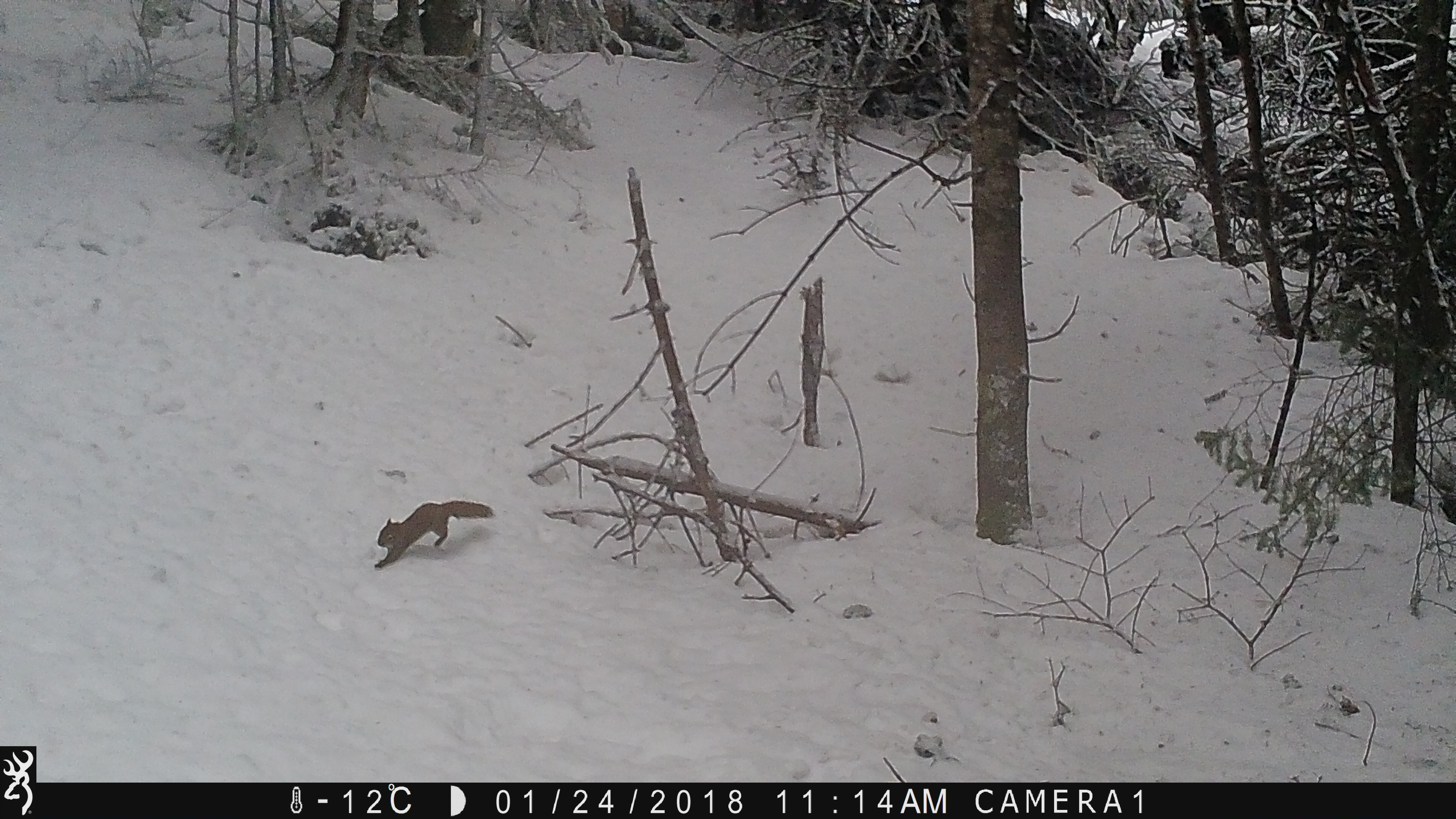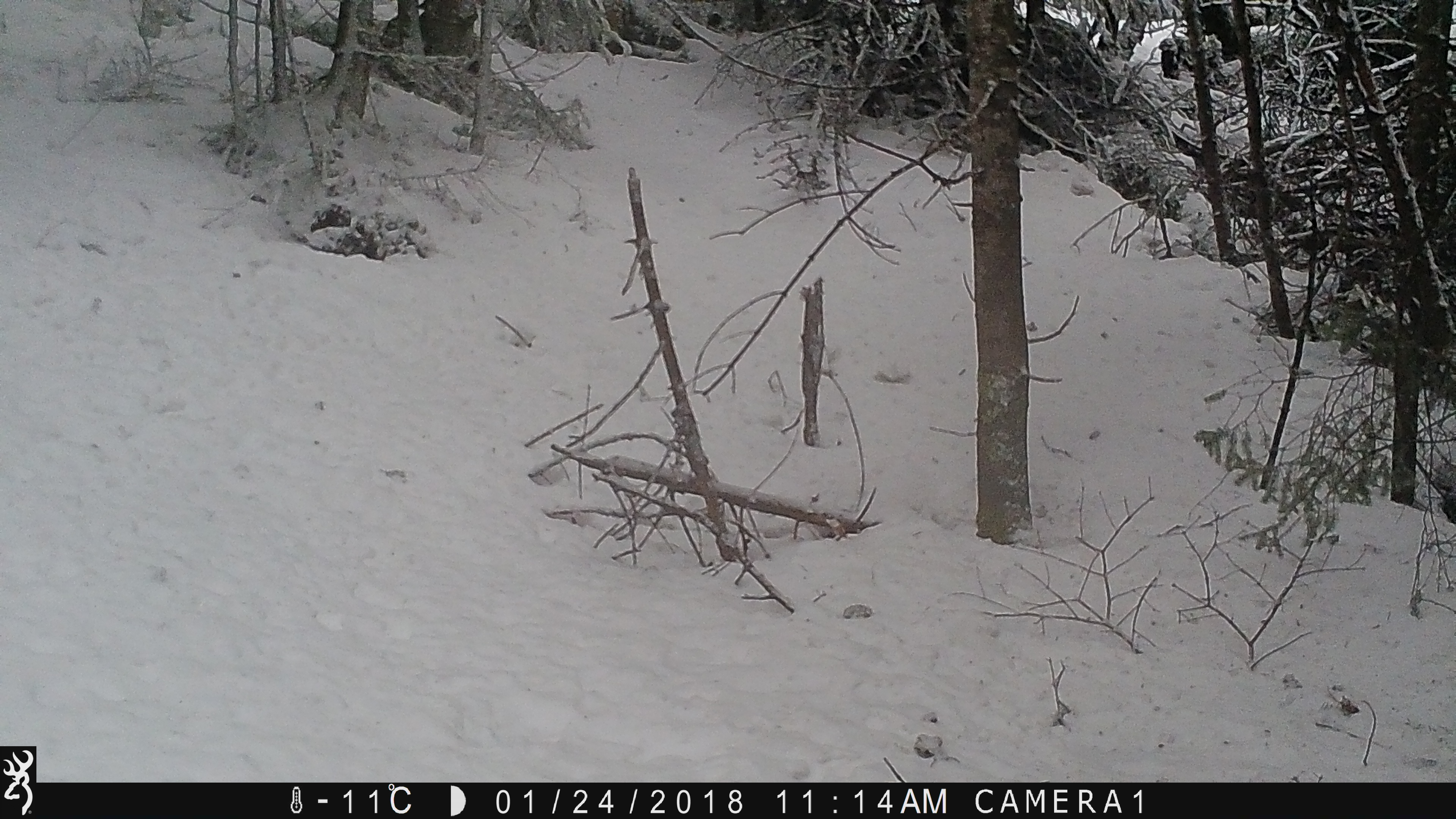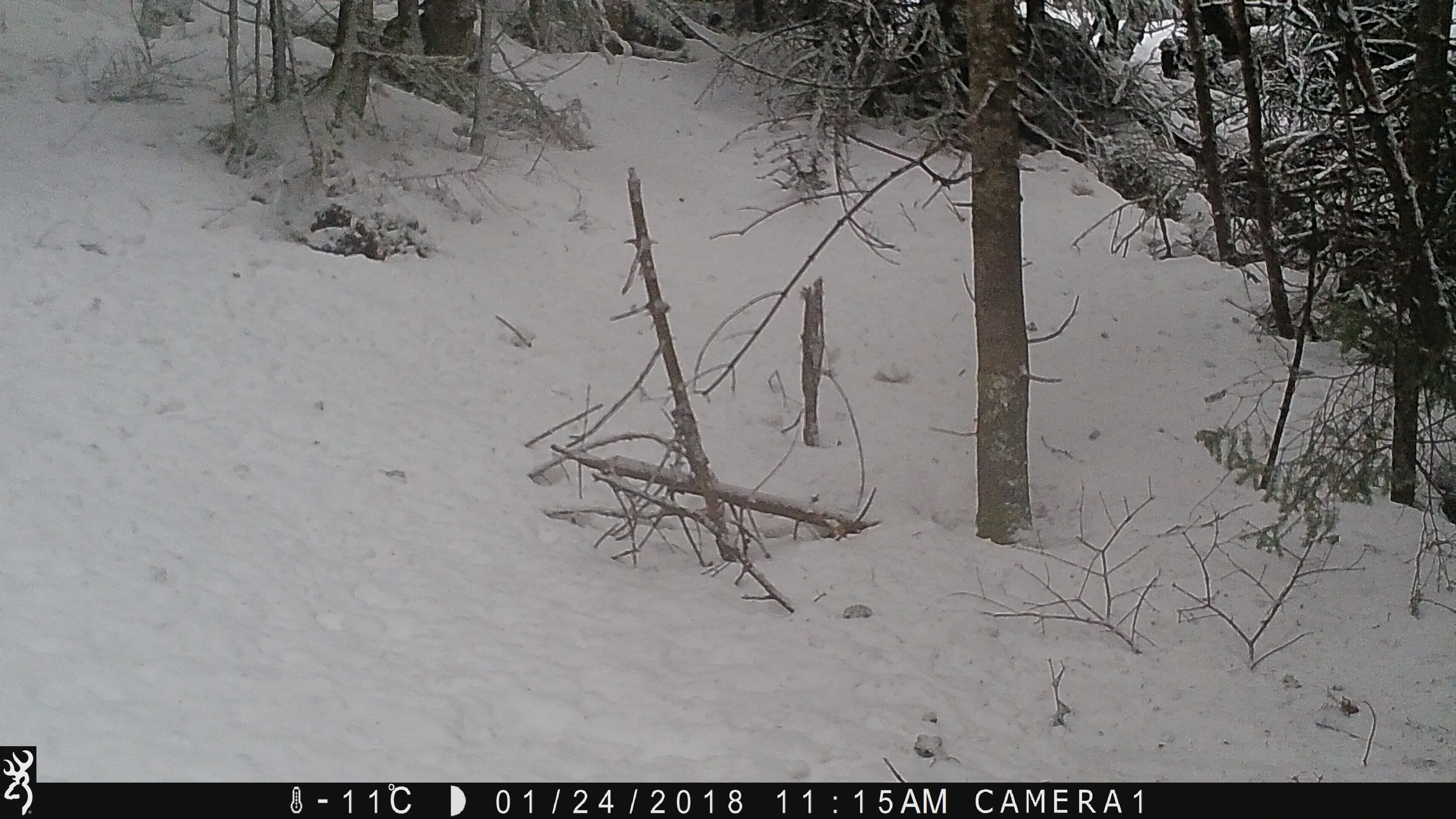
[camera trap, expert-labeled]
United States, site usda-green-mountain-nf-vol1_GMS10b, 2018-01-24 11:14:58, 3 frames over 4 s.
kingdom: Animalia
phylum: Chordata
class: Mammalia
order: Rodentia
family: Sciuridae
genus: Tamiasciurus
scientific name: Tamiasciurus hudsonicus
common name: red squirrel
Red squirrel (Tamiasciurus hudsonicus).